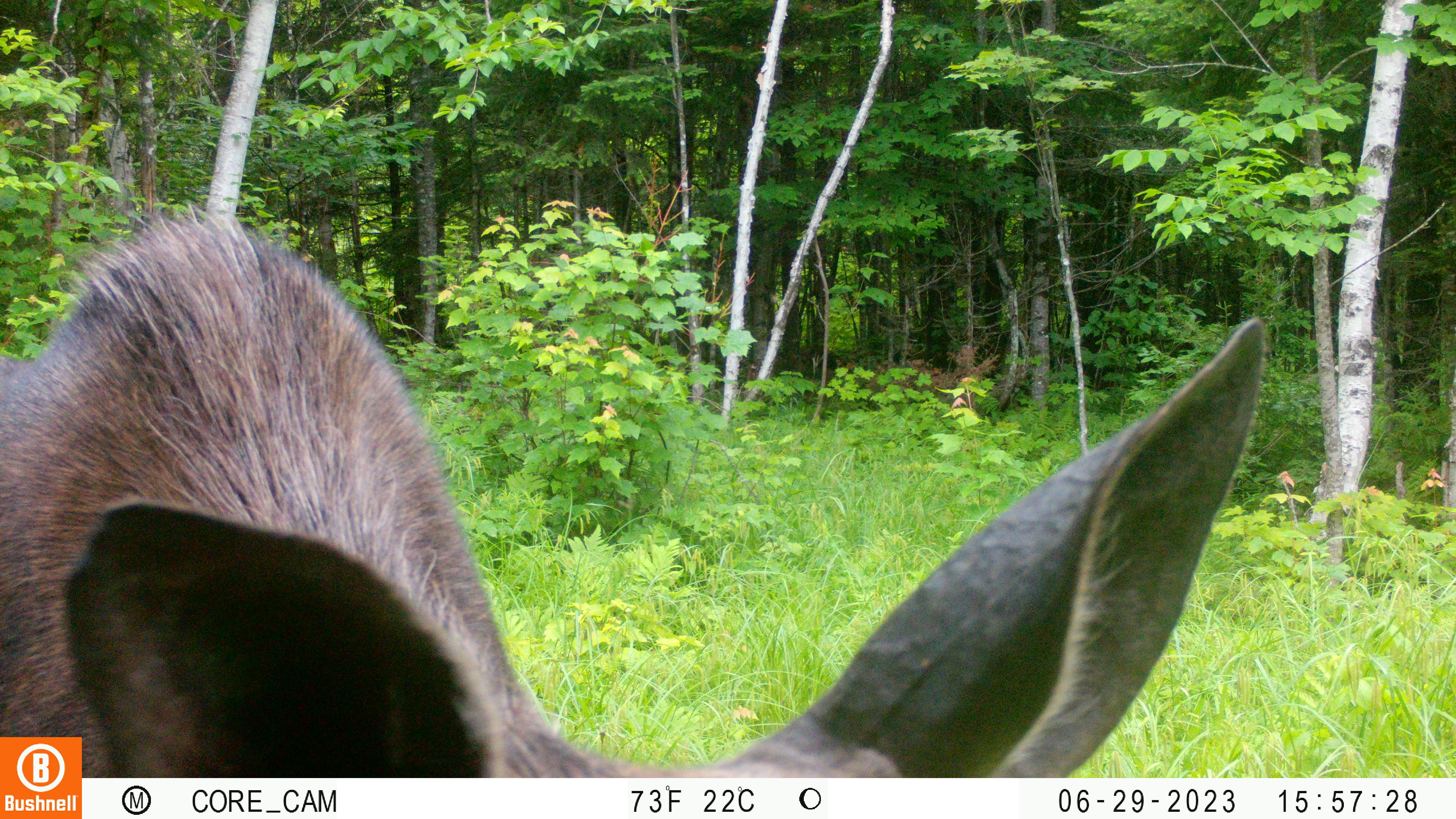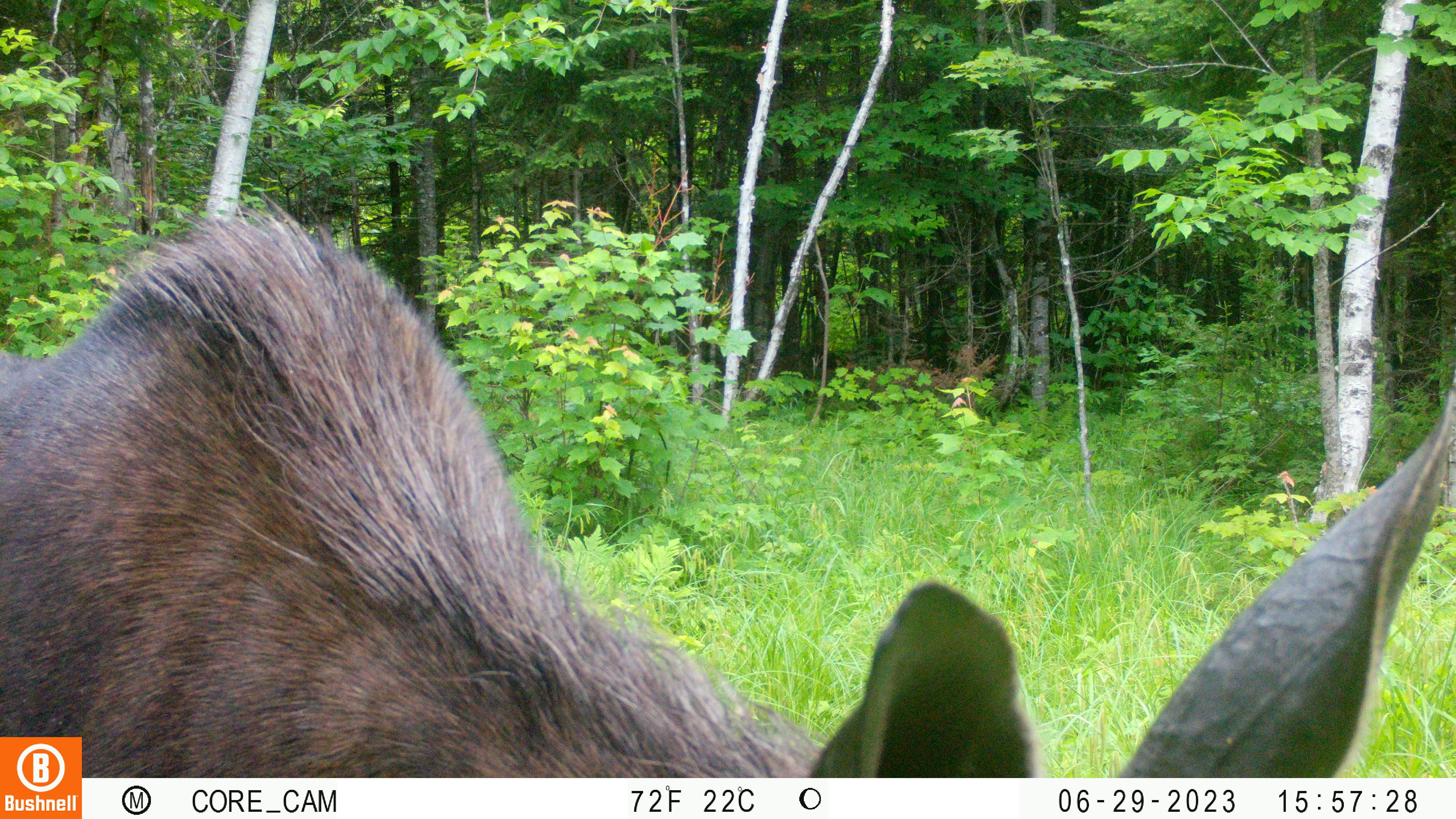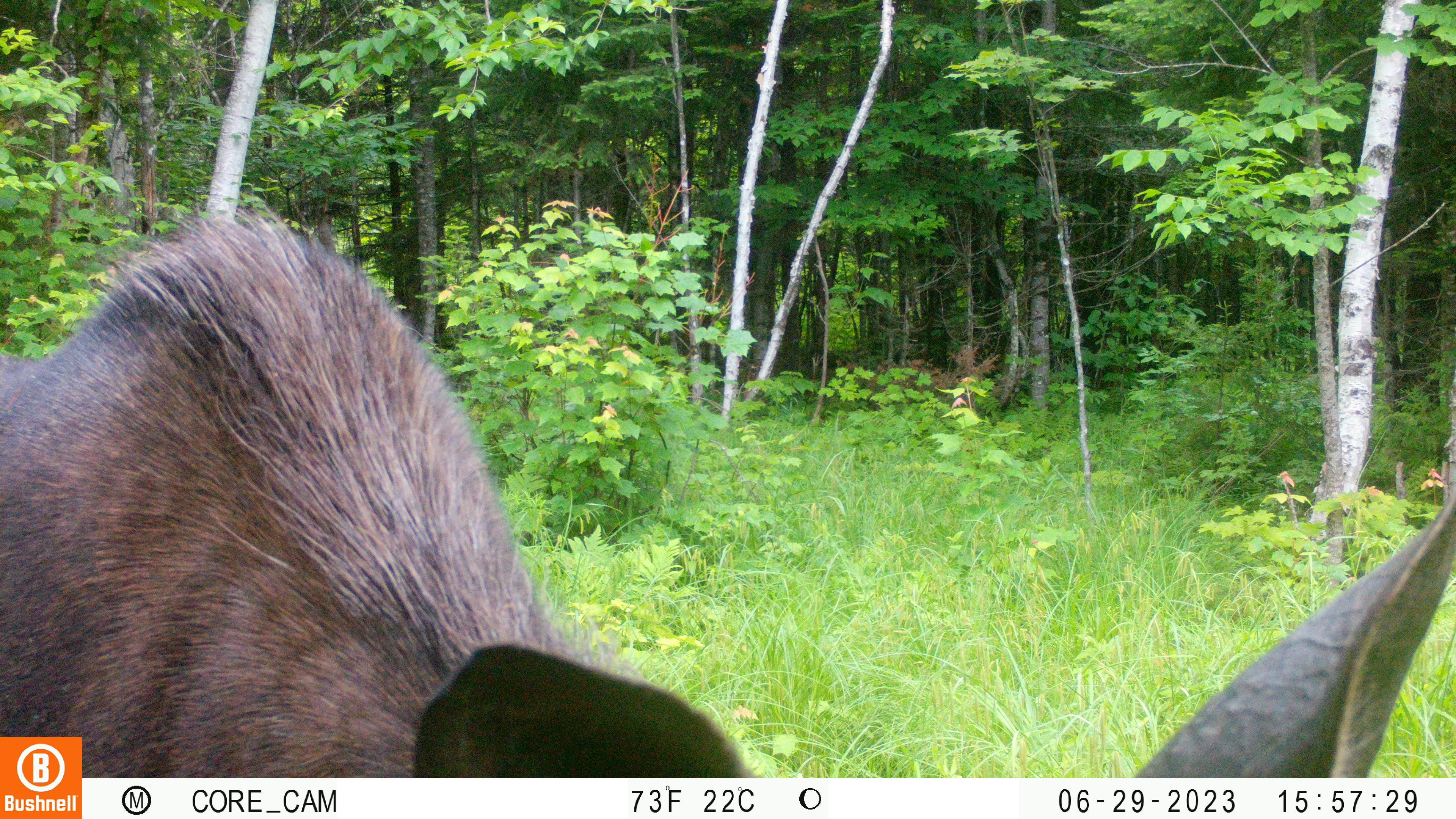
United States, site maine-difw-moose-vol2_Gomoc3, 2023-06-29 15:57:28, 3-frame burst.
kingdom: Animalia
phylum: Chordata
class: Mammalia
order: Artiodactyla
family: Cervidae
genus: Alces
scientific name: Alces alces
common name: moose